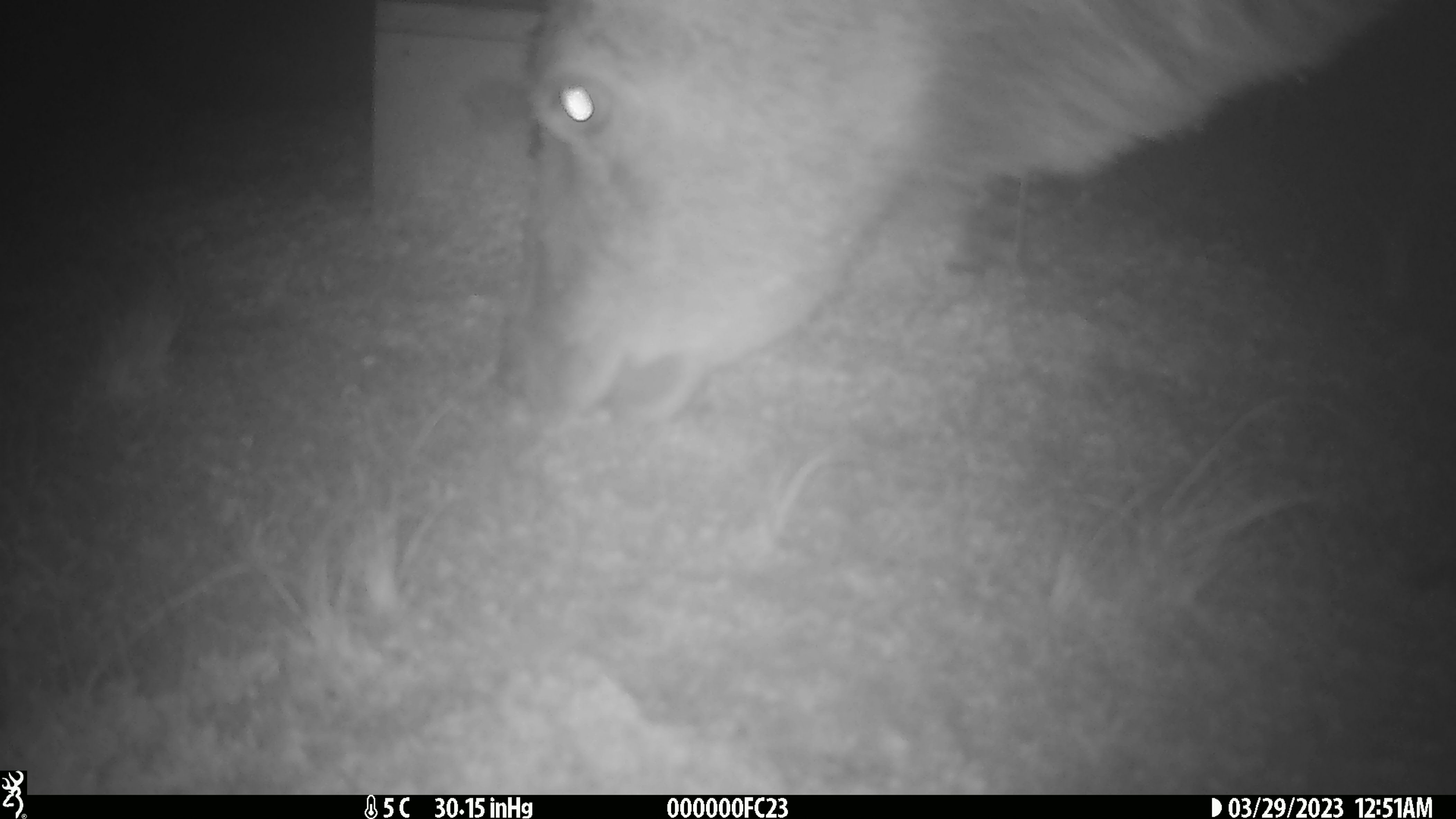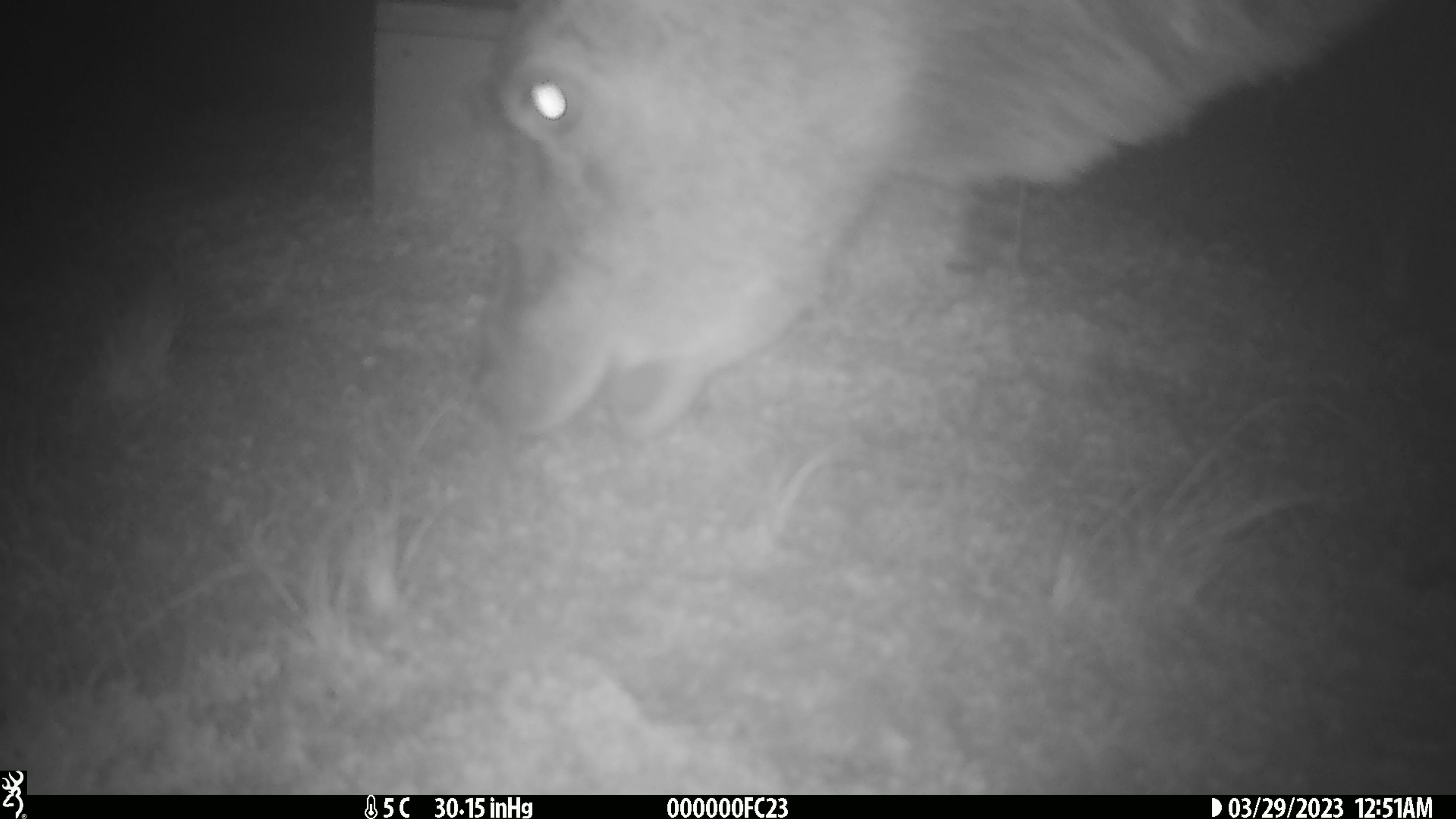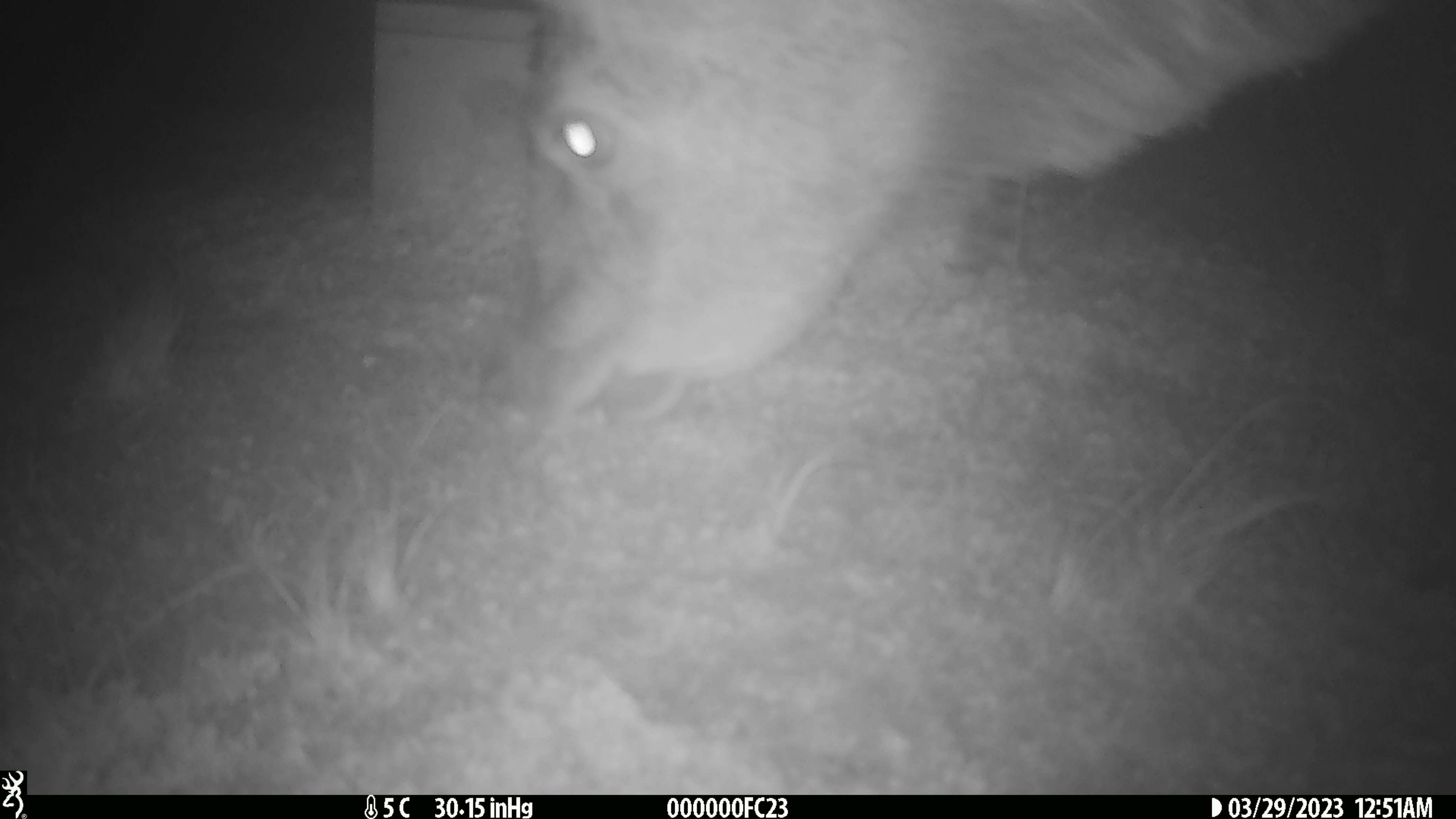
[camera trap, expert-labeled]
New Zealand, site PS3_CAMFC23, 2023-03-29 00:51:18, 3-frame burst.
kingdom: Animalia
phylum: Chordata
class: Mammalia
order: Artiodactyla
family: Cervidae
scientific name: Cervidae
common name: deer